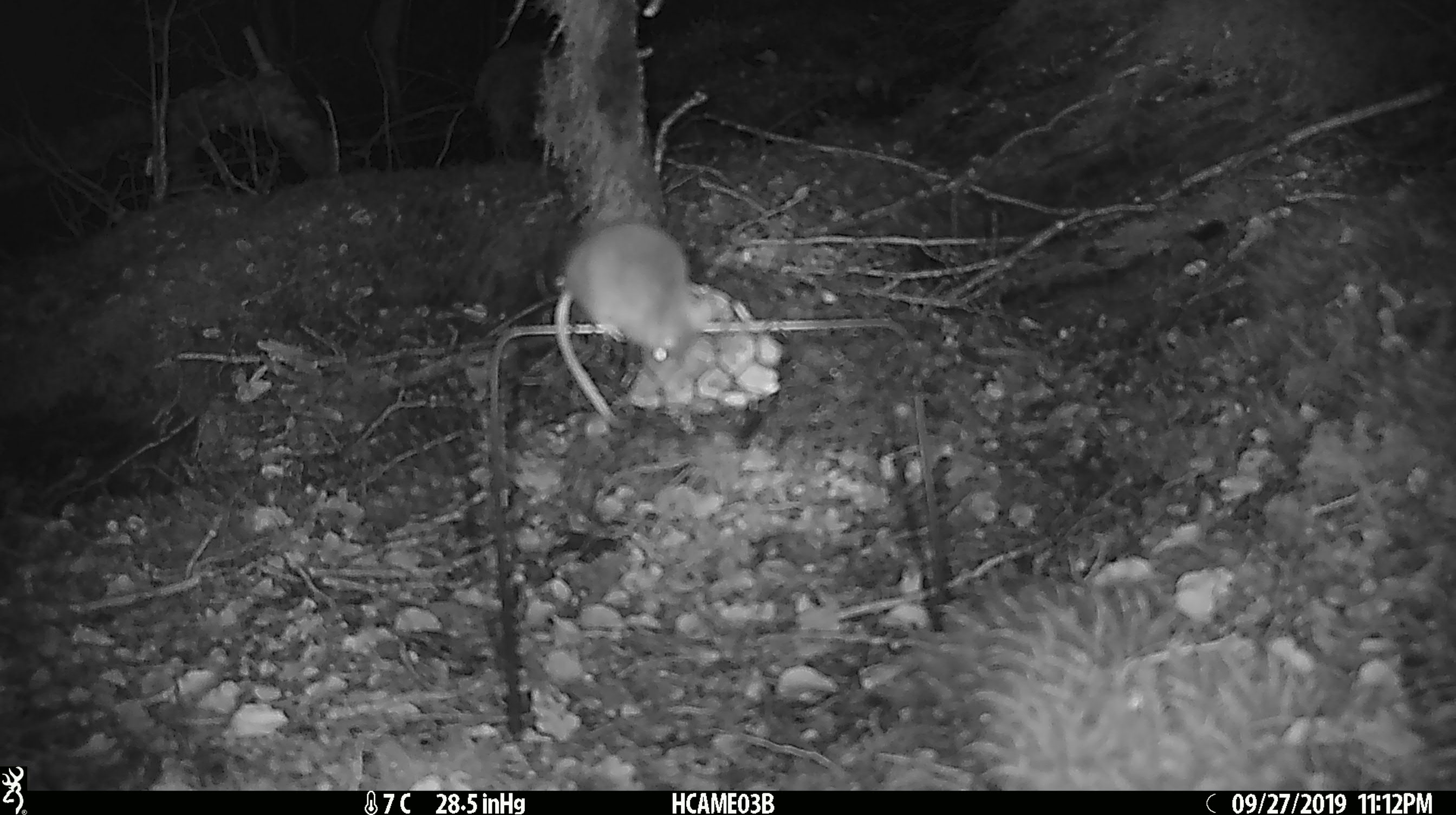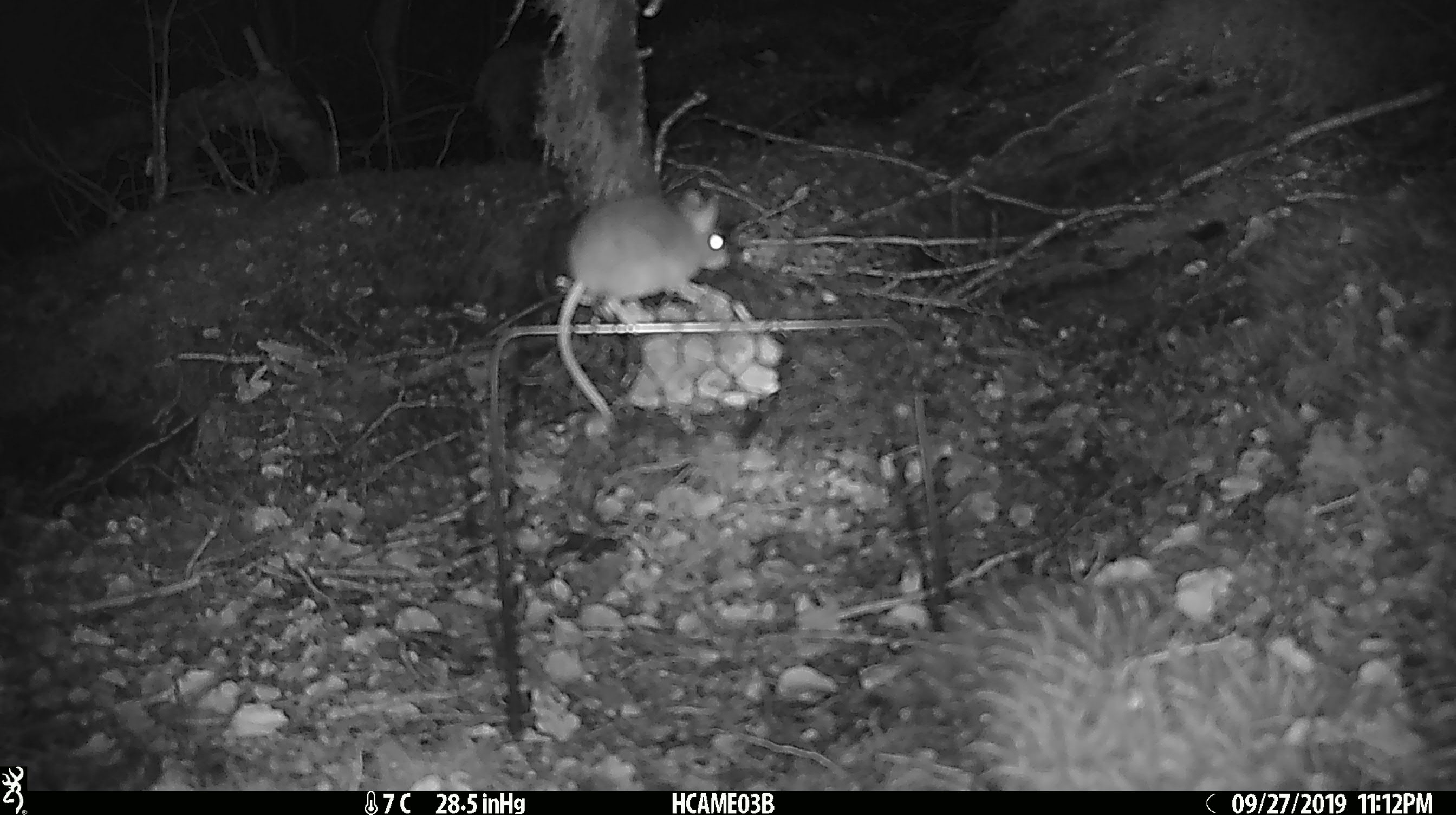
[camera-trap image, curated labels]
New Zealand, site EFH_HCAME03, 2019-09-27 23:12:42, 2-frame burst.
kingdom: Animalia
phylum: Chordata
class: Mammalia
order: Rodentia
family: Muridae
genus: Mus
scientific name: Mus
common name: mouse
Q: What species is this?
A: Mouse (Mus).